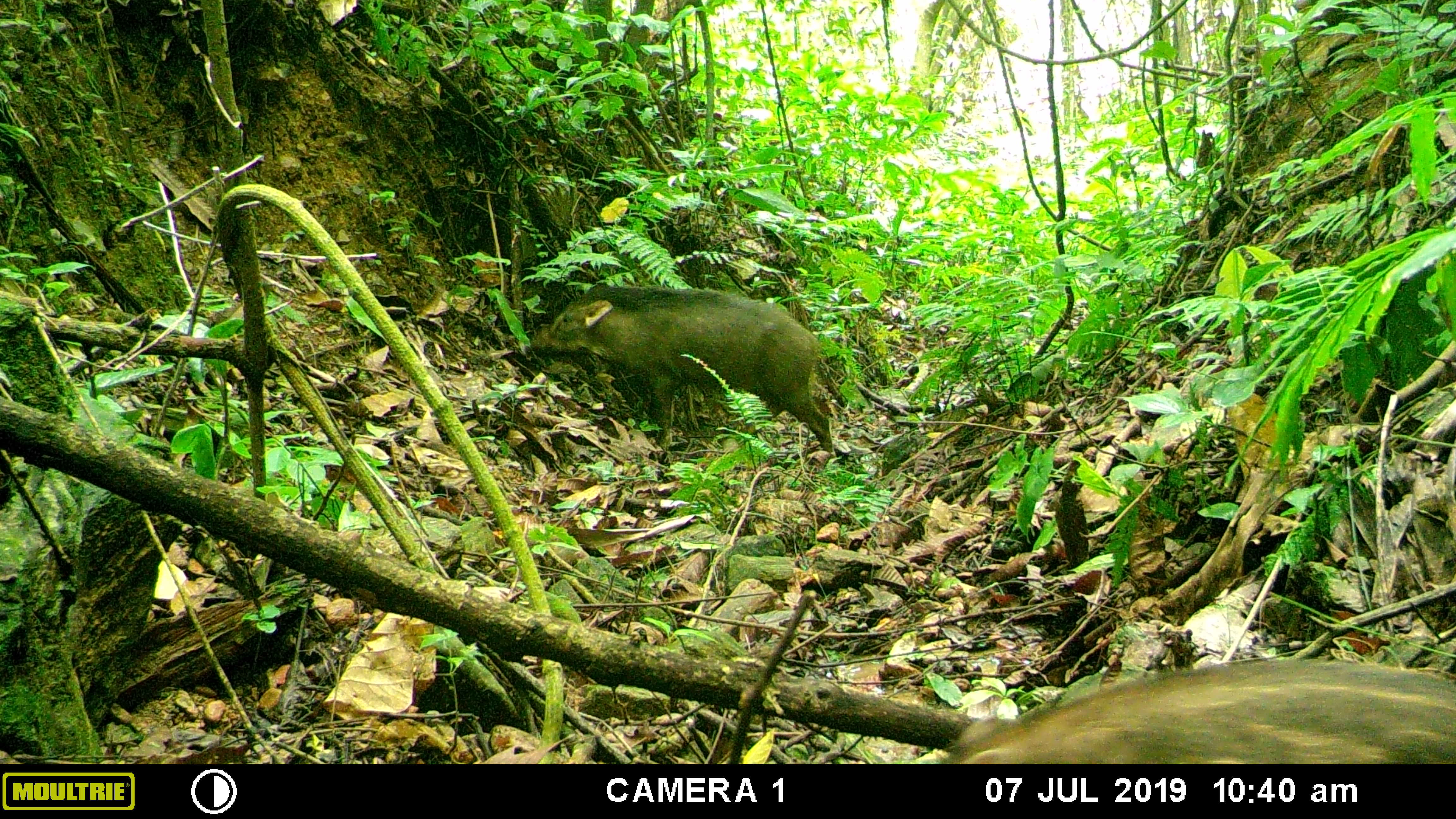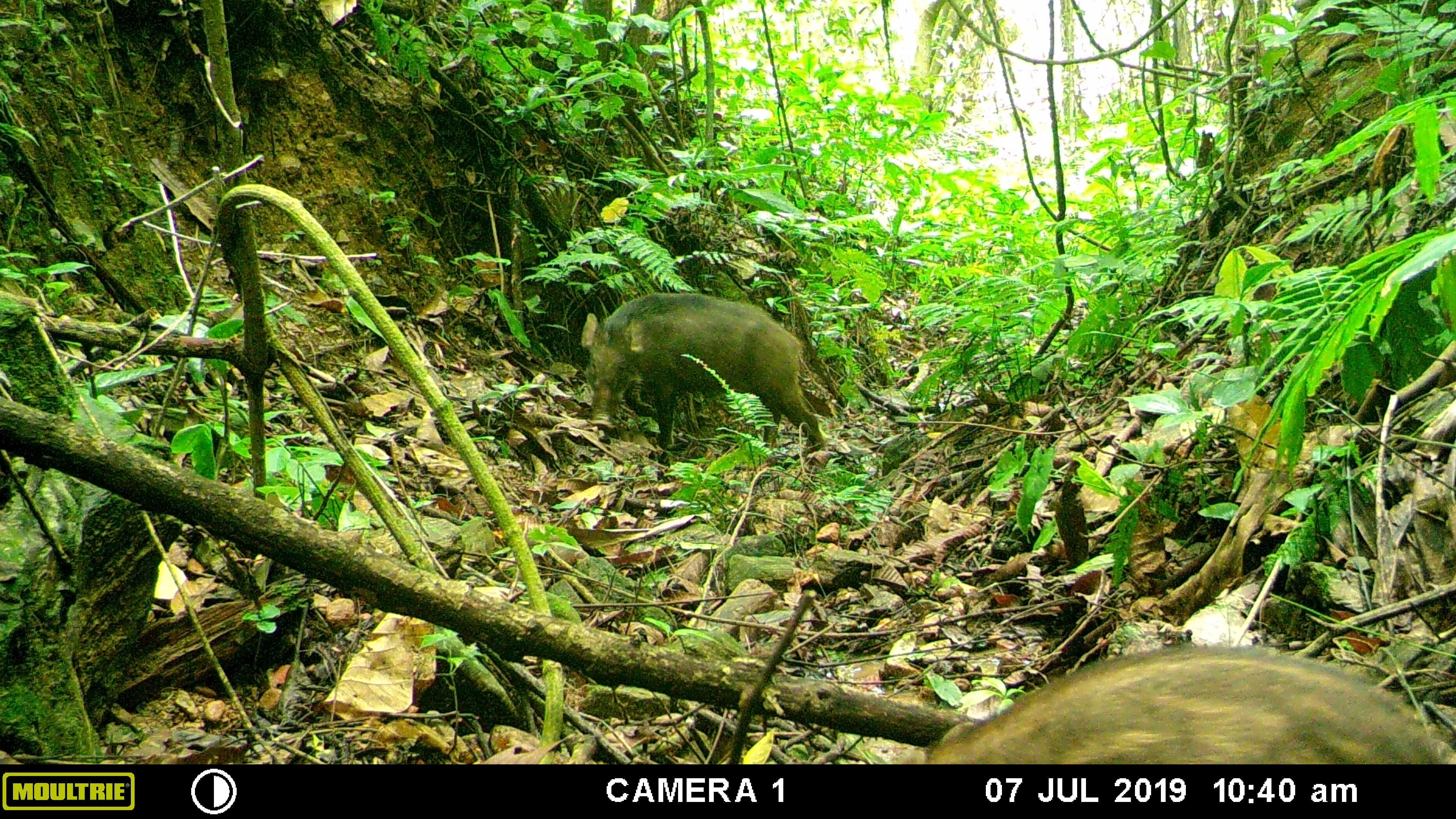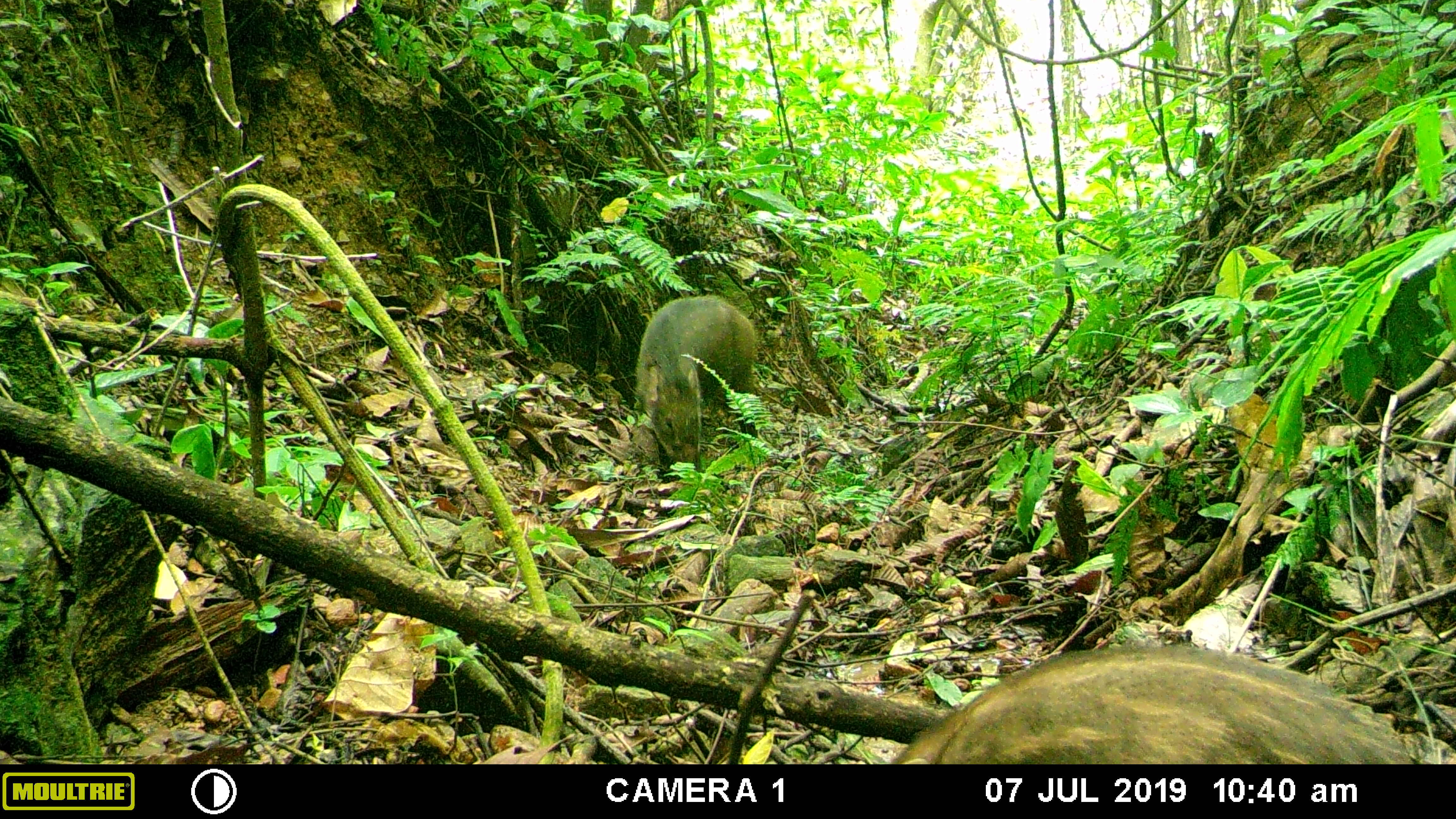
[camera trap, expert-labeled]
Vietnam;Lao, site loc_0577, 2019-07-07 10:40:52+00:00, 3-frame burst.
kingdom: Animalia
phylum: Chordata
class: Mammalia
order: Artiodactyla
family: Suidae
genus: Sus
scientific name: Sus scrofa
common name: eurasian wild pig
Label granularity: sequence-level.